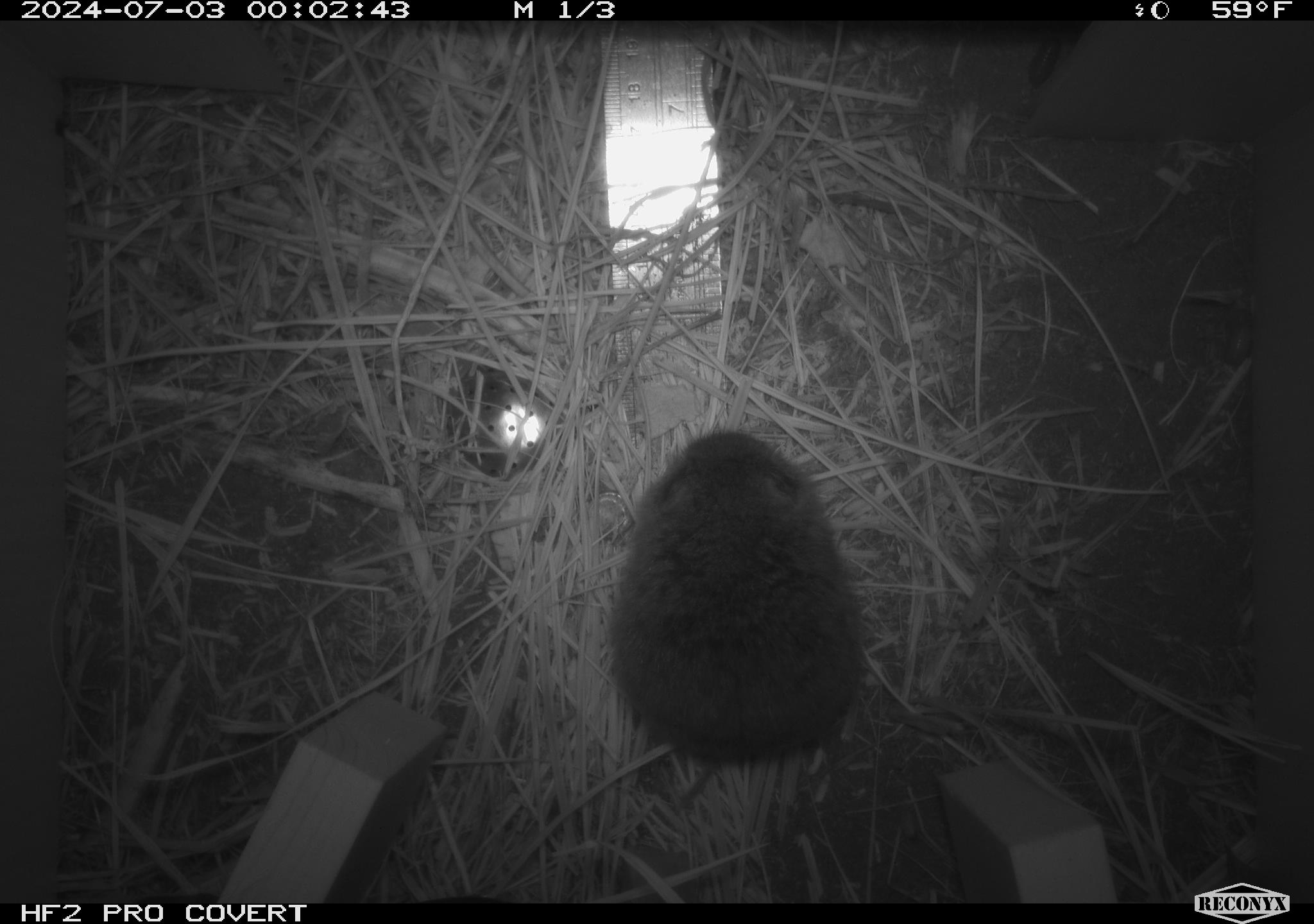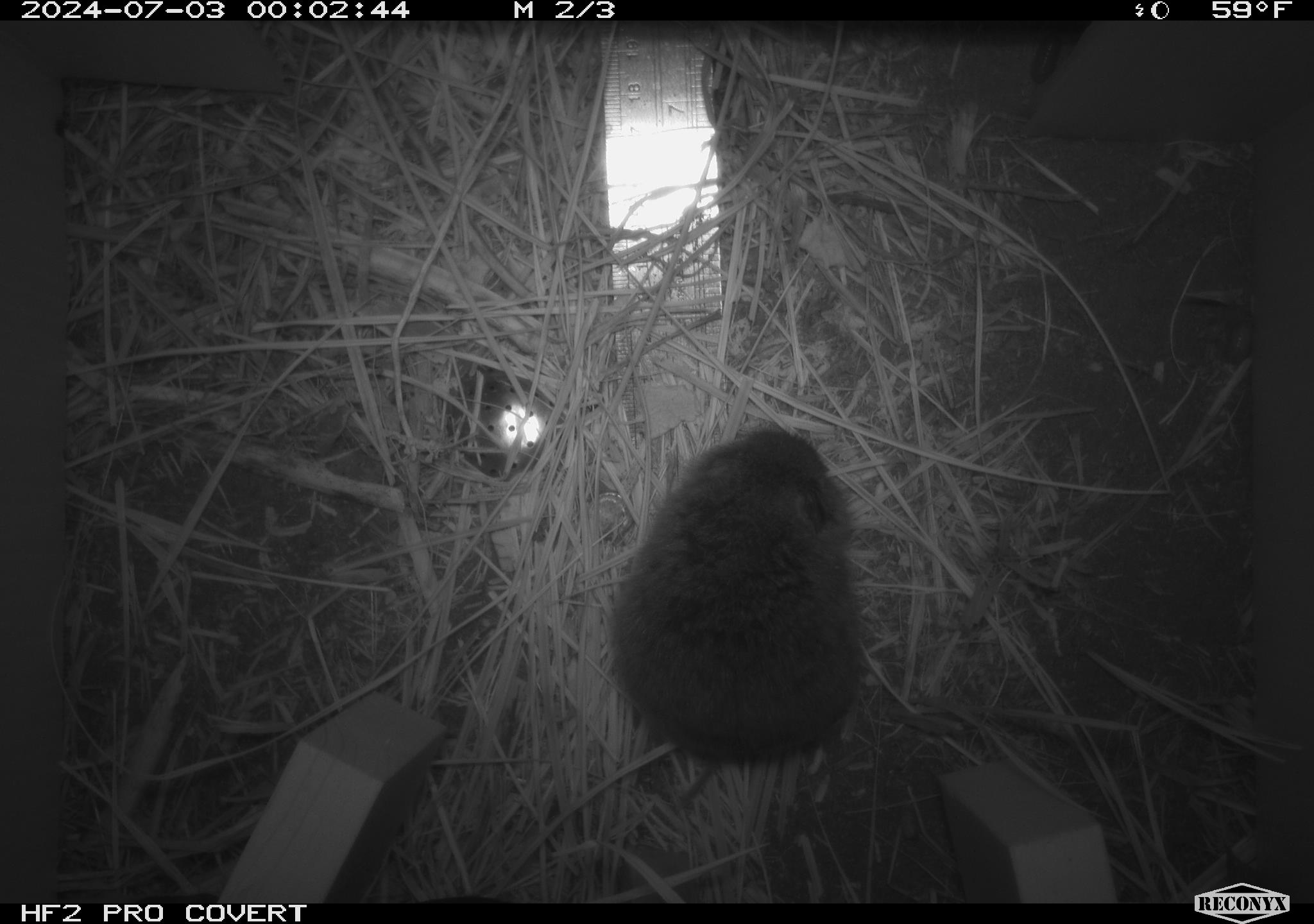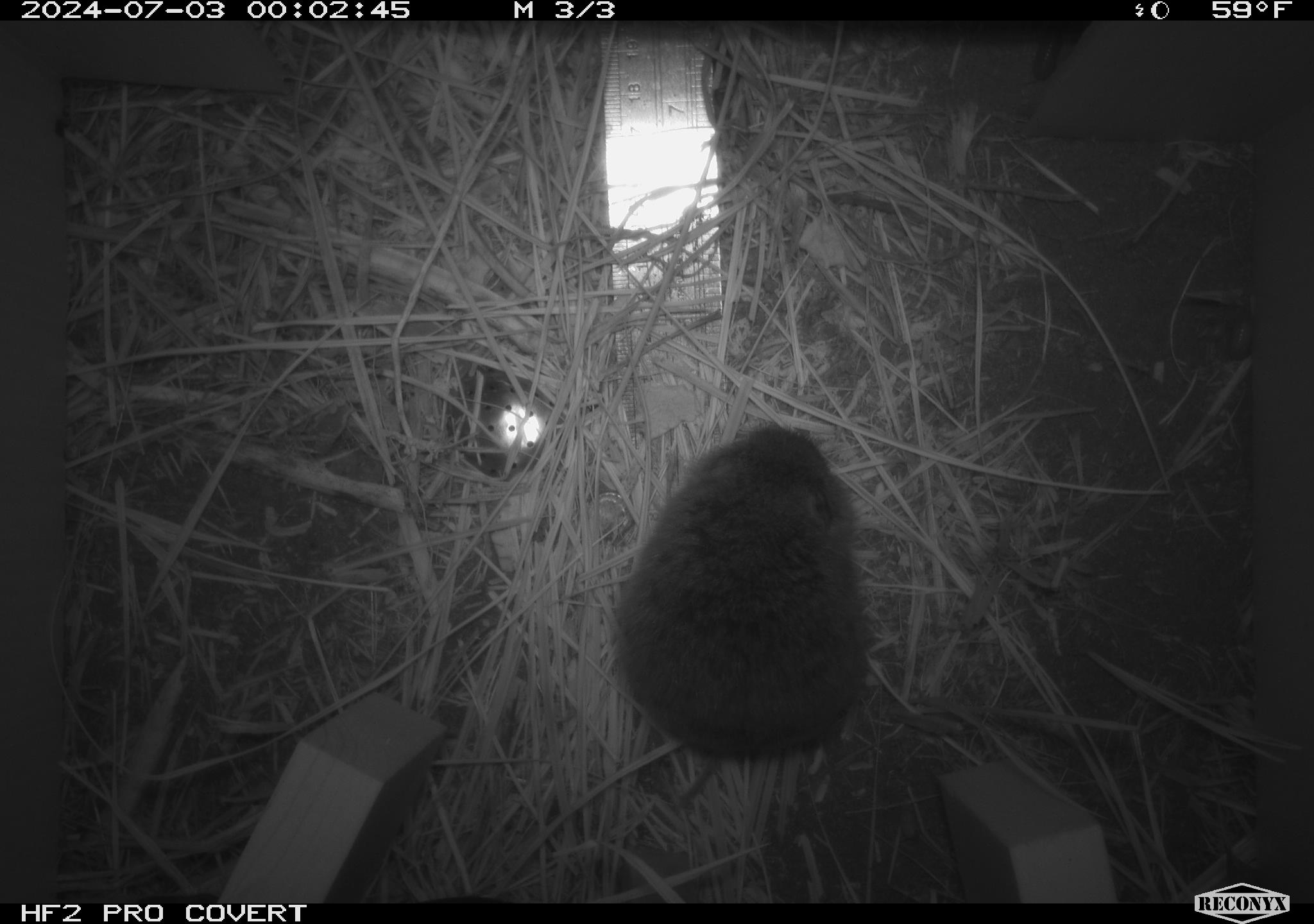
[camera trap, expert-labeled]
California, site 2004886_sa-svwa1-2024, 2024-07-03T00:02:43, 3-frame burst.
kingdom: Animalia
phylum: Chordata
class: Mammalia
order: Rodentia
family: Cricetidae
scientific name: Arvicolinae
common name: voles, lemmings, and muskrats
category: arvicolinae subfamily